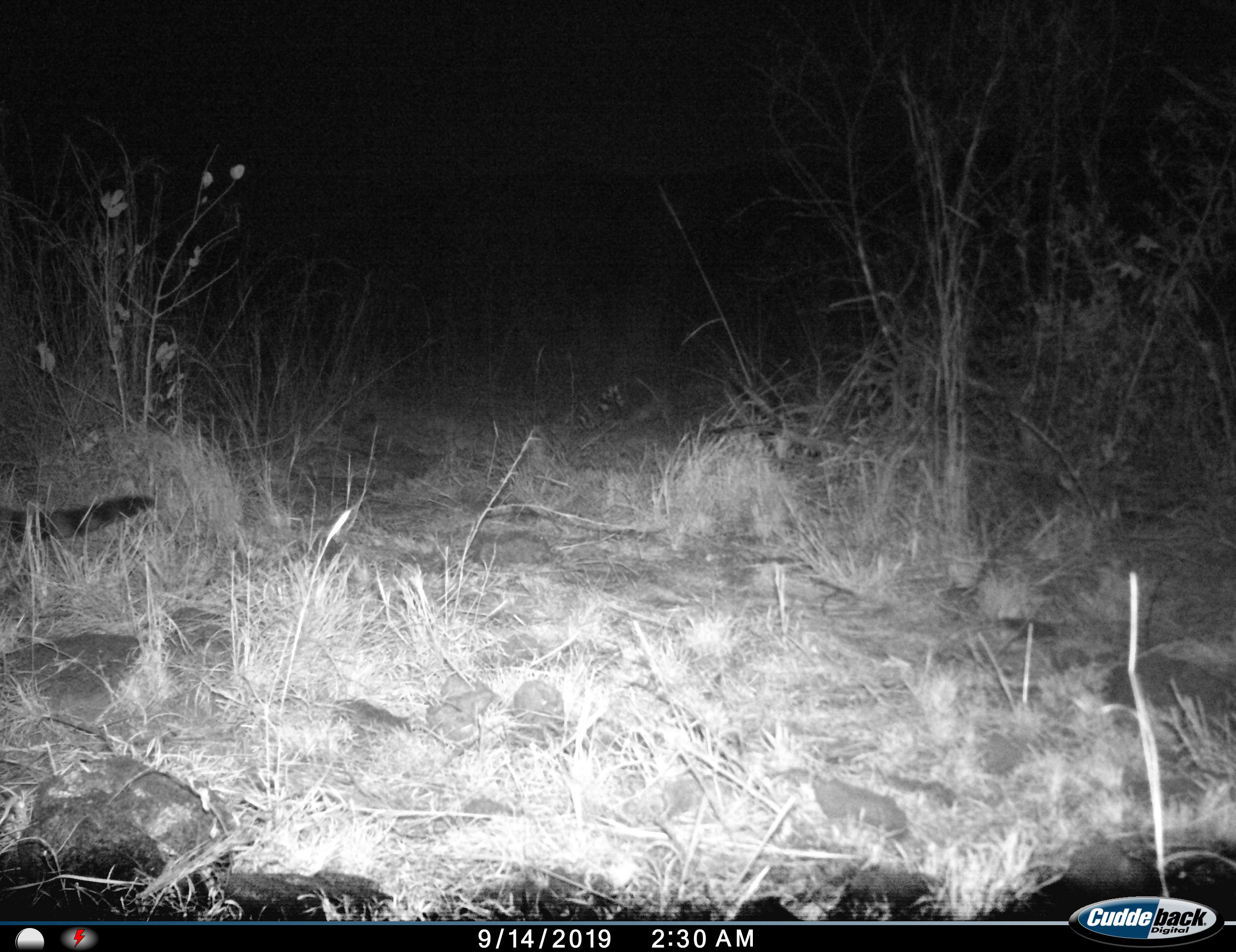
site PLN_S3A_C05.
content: unidentified animal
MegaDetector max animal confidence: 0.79